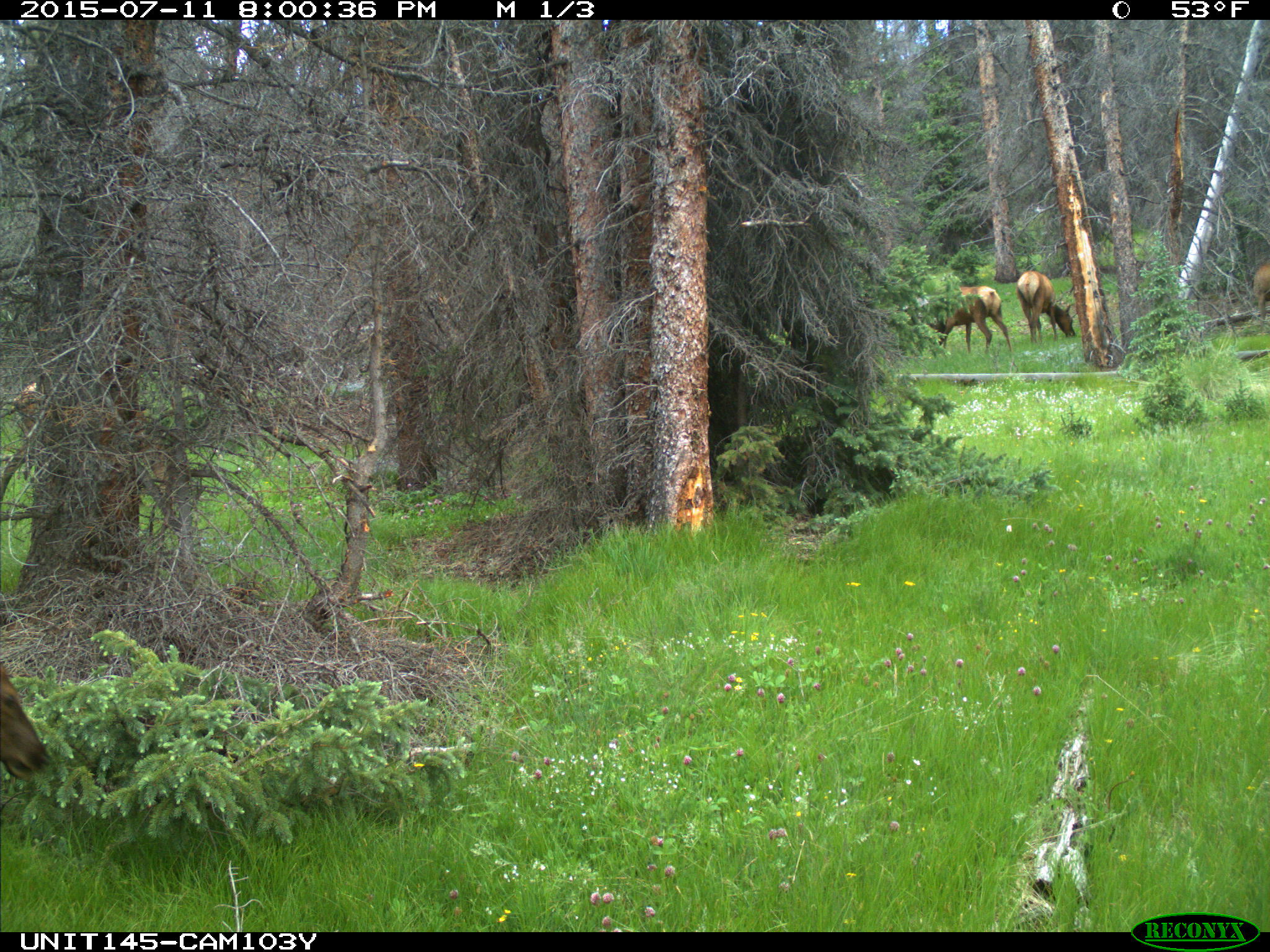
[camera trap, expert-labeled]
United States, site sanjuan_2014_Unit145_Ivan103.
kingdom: Animalia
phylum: Chordata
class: Mammalia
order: Artiodactyla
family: Cervidae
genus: Cervus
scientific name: Cervus elaphus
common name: red deer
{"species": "Cervus elaphus (red deer)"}